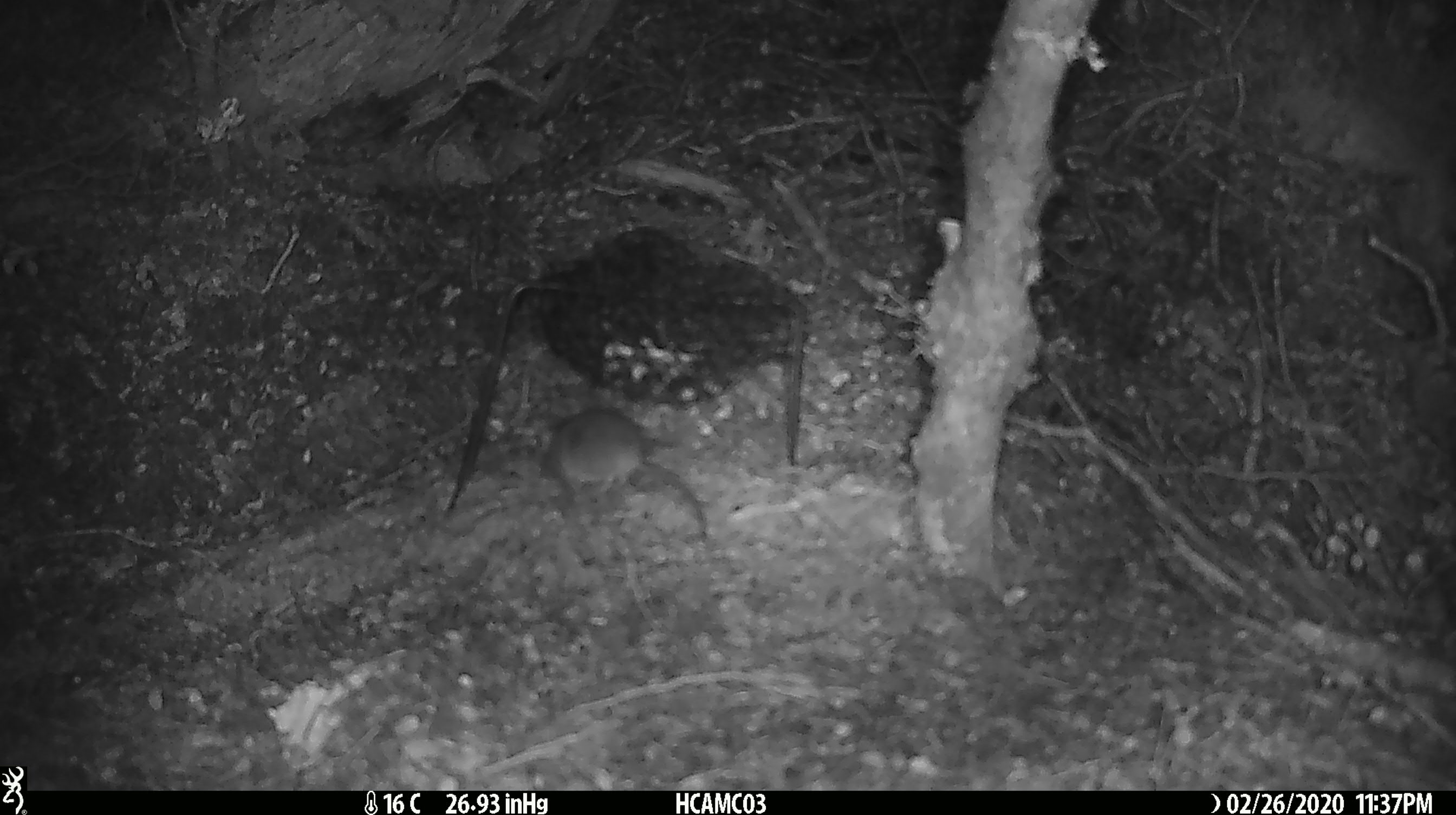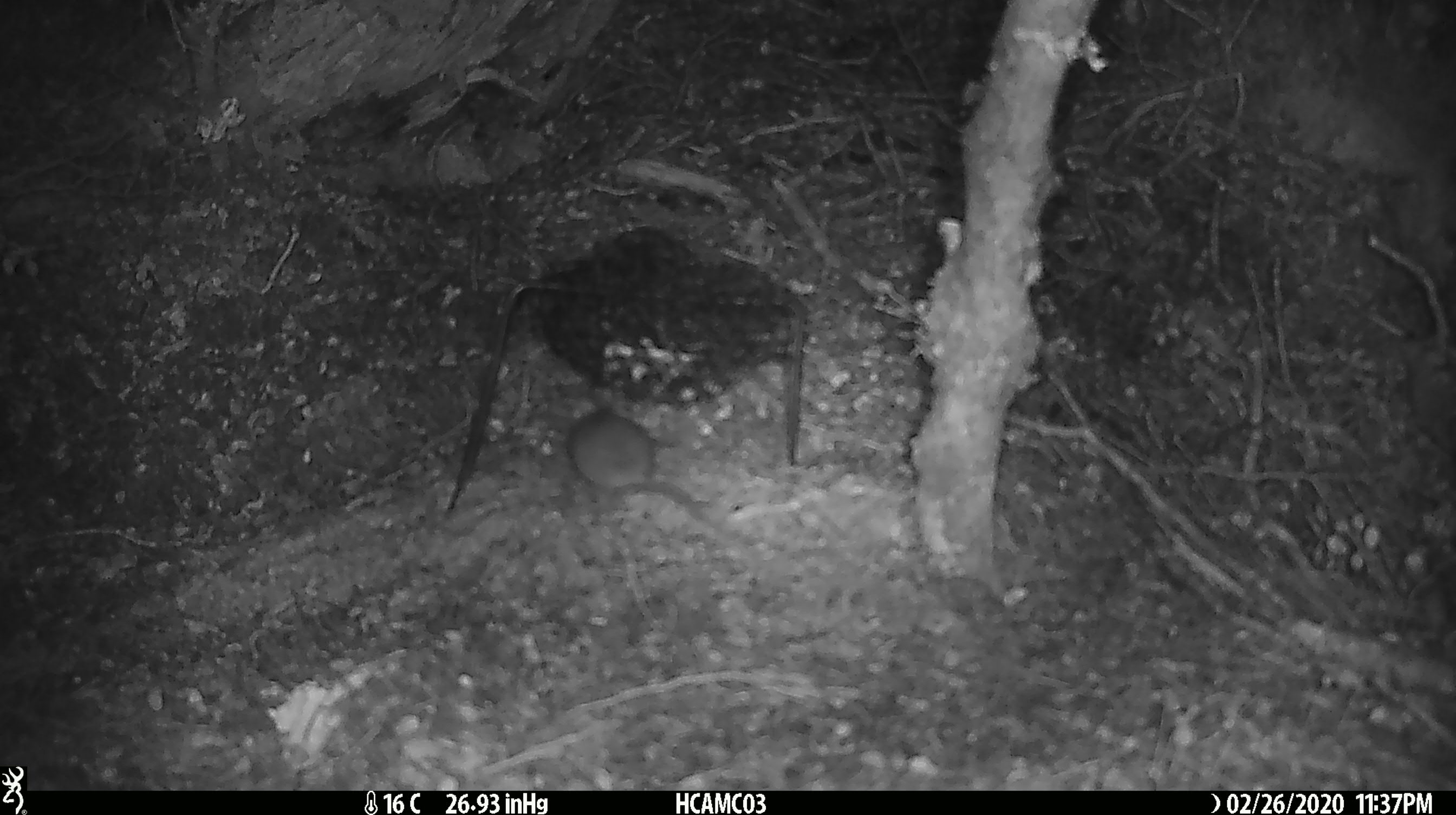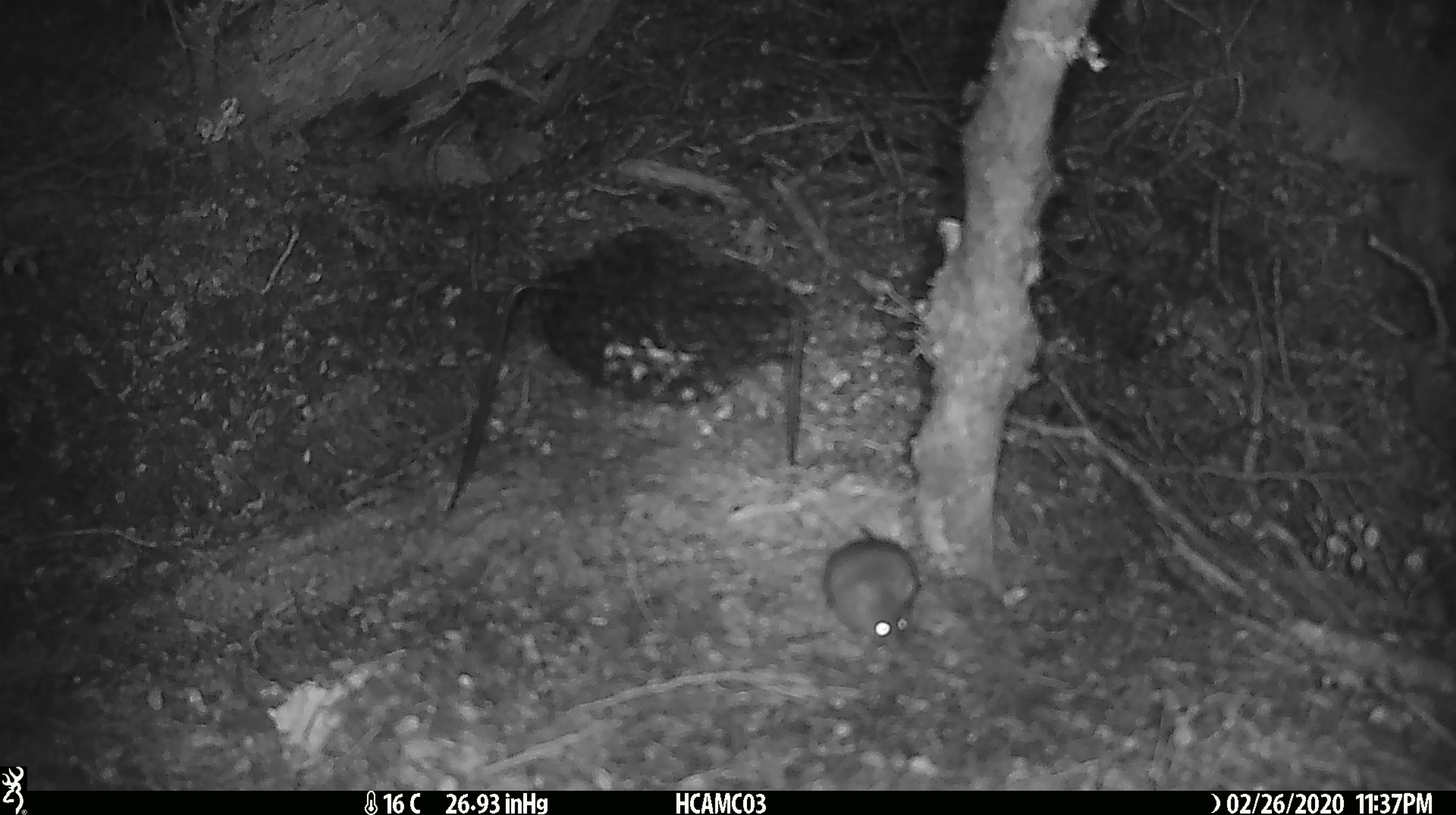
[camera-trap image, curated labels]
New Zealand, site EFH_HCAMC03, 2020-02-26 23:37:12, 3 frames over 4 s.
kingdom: Animalia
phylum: Chordata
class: Mammalia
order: Rodentia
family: Muridae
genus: Mus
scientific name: Mus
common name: mouse